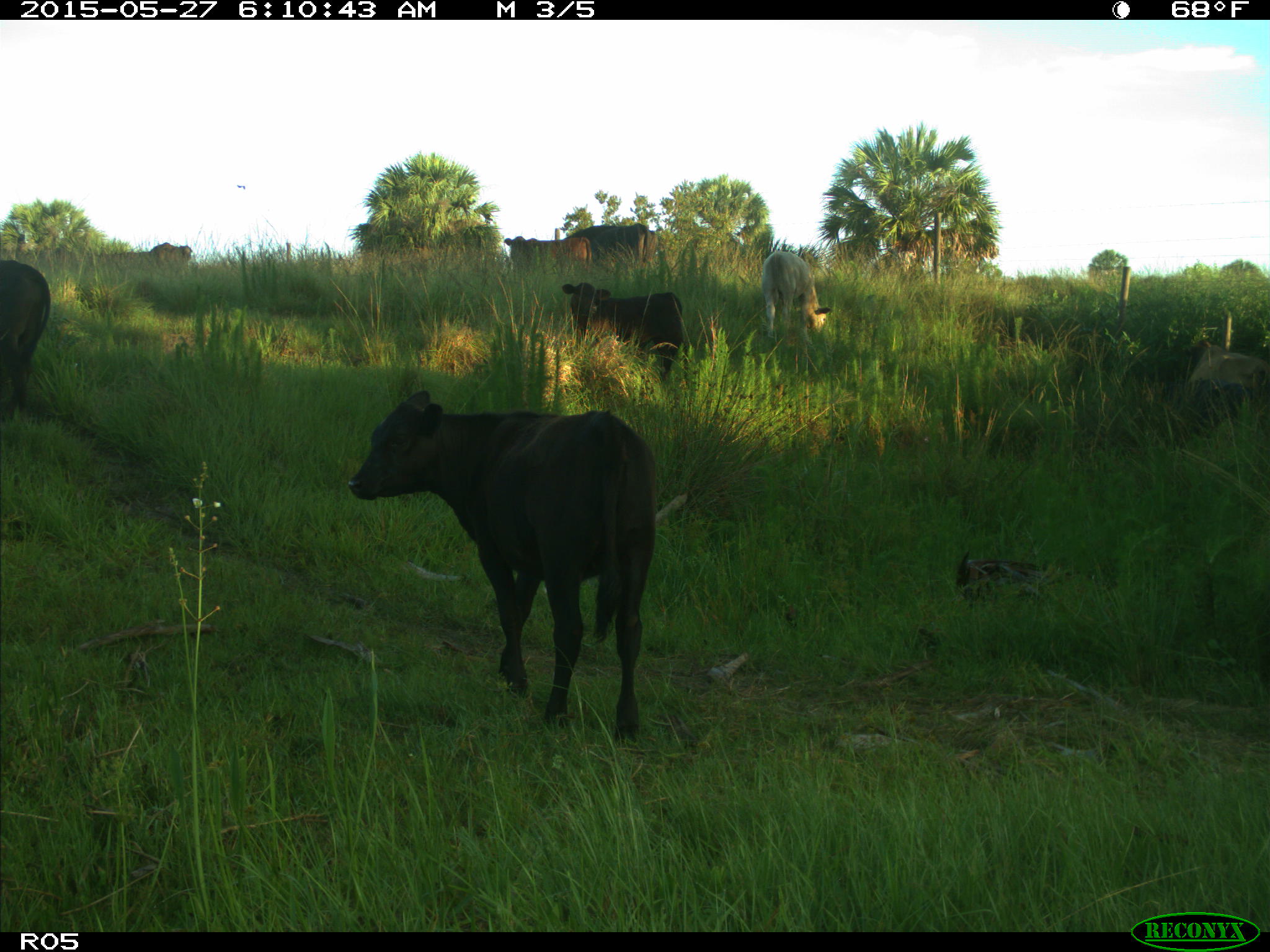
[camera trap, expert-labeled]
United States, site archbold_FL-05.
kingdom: Animalia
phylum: Chordata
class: Mammalia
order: Artiodactyla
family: Bovidae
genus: Bos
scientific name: Bos taurus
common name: domestic cow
Bos taurus (domestic cow).